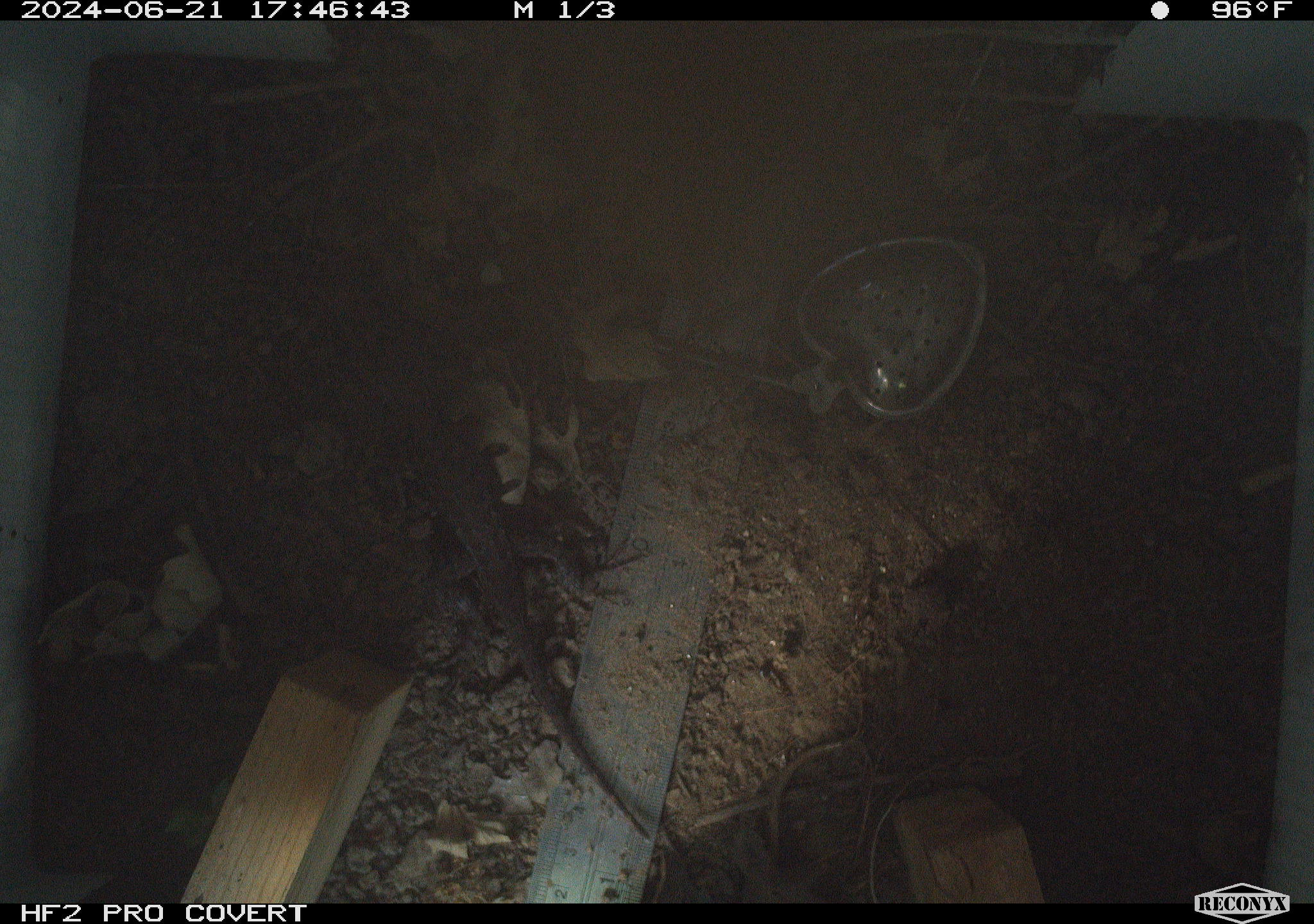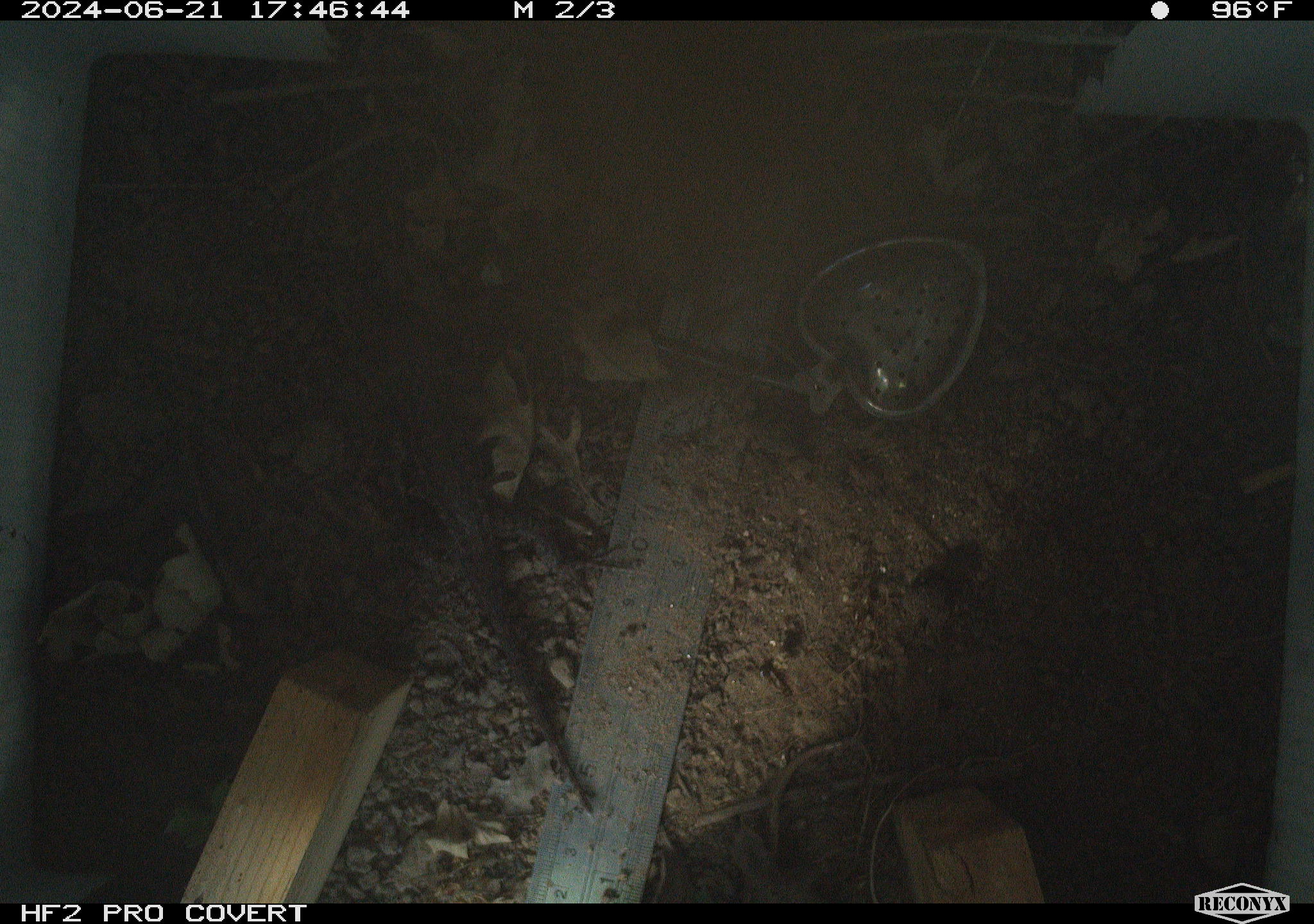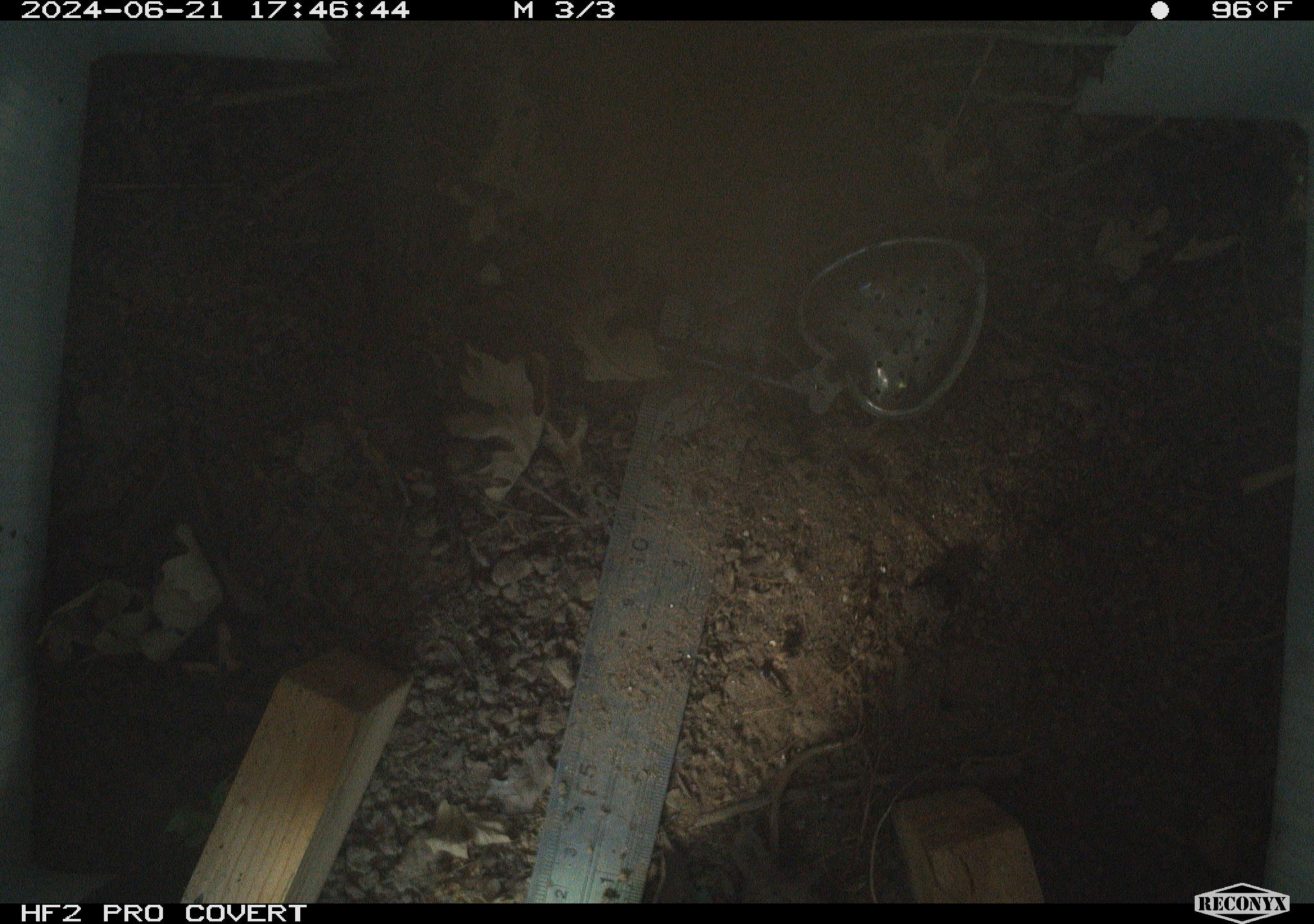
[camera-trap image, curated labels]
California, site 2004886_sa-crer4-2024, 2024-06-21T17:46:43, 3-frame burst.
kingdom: Animalia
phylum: Chordata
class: Reptilia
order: Squamata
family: Phrynosomatidae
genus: Sceloporus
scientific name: Sceloporus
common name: spiny lizards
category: sceloporus species